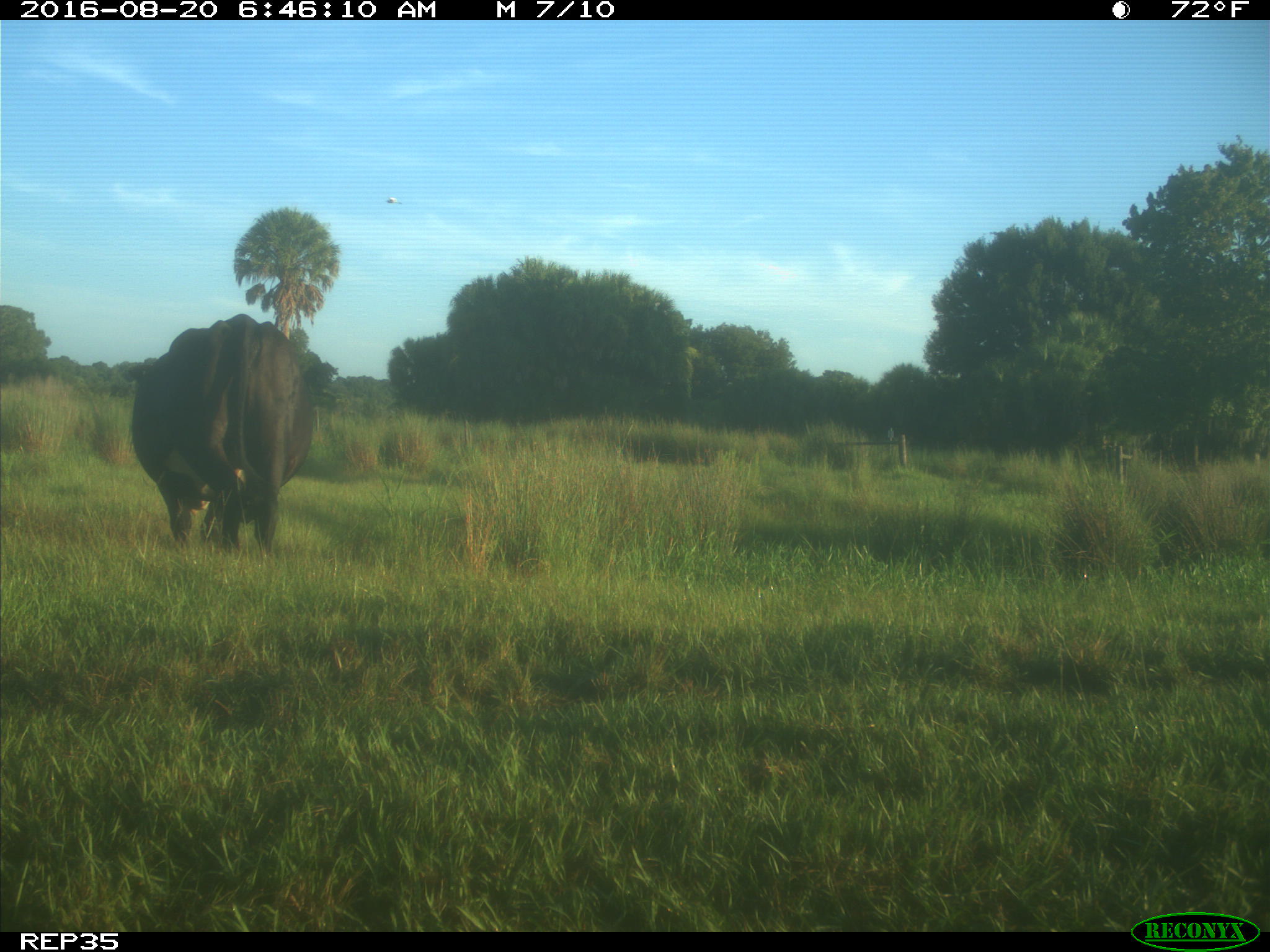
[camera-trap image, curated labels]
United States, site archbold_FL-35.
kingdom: Animalia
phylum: Chordata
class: Mammalia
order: Artiodactyla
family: Bovidae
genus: Bos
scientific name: Bos taurus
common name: domestic cow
Bos taurus (domestic cow).